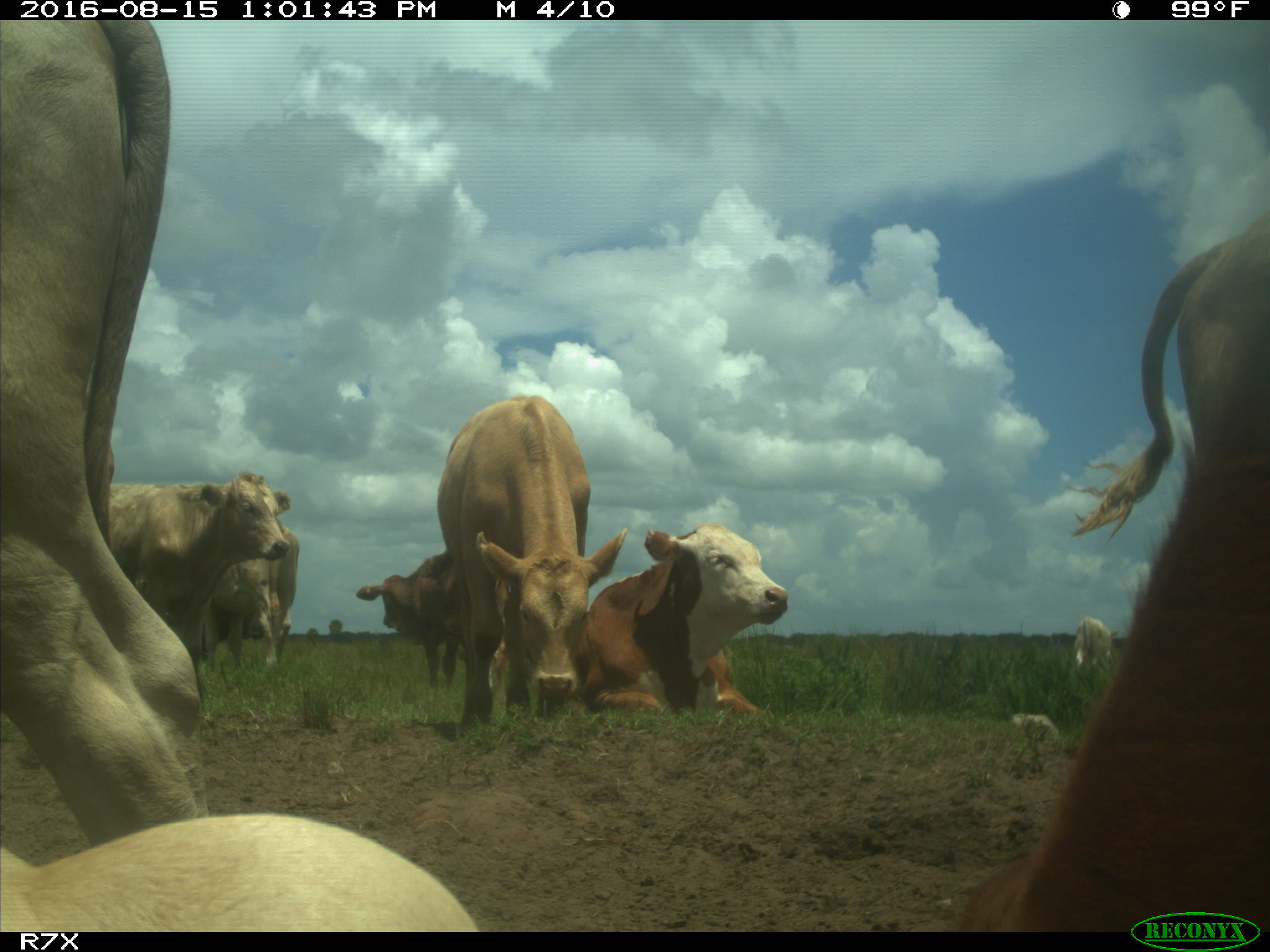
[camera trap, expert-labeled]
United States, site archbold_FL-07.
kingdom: Animalia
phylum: Chordata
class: Mammalia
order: Artiodactyla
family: Bovidae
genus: Bos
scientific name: Bos taurus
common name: domestic cow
Bos taurus (domestic cow).